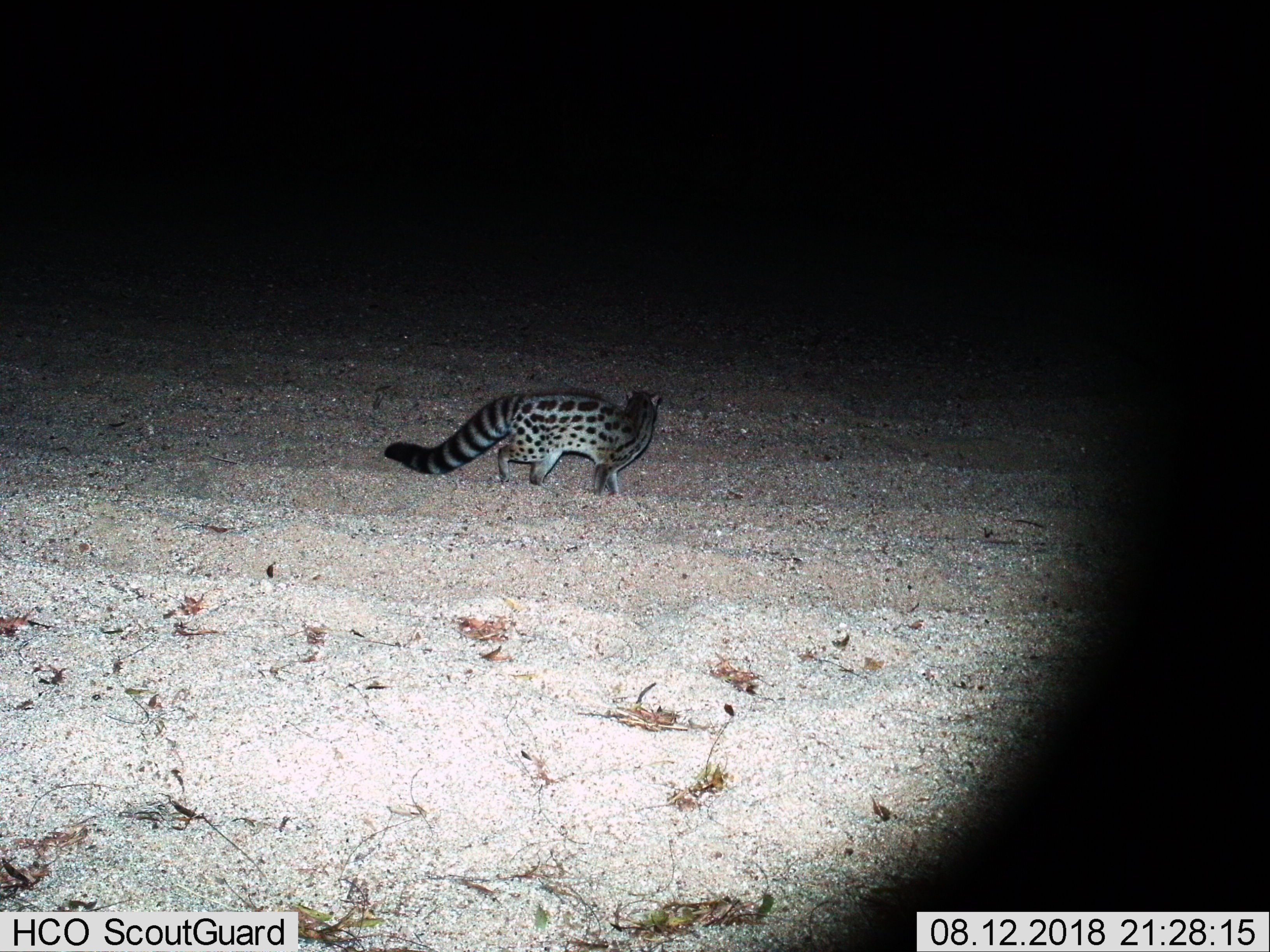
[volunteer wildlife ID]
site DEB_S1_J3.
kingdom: Animalia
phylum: Chordata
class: Mammalia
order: Carnivora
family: Viverridae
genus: Genetta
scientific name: Genetta genetta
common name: small-spotted genet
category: genetcommonsmallspotted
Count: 1.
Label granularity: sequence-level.